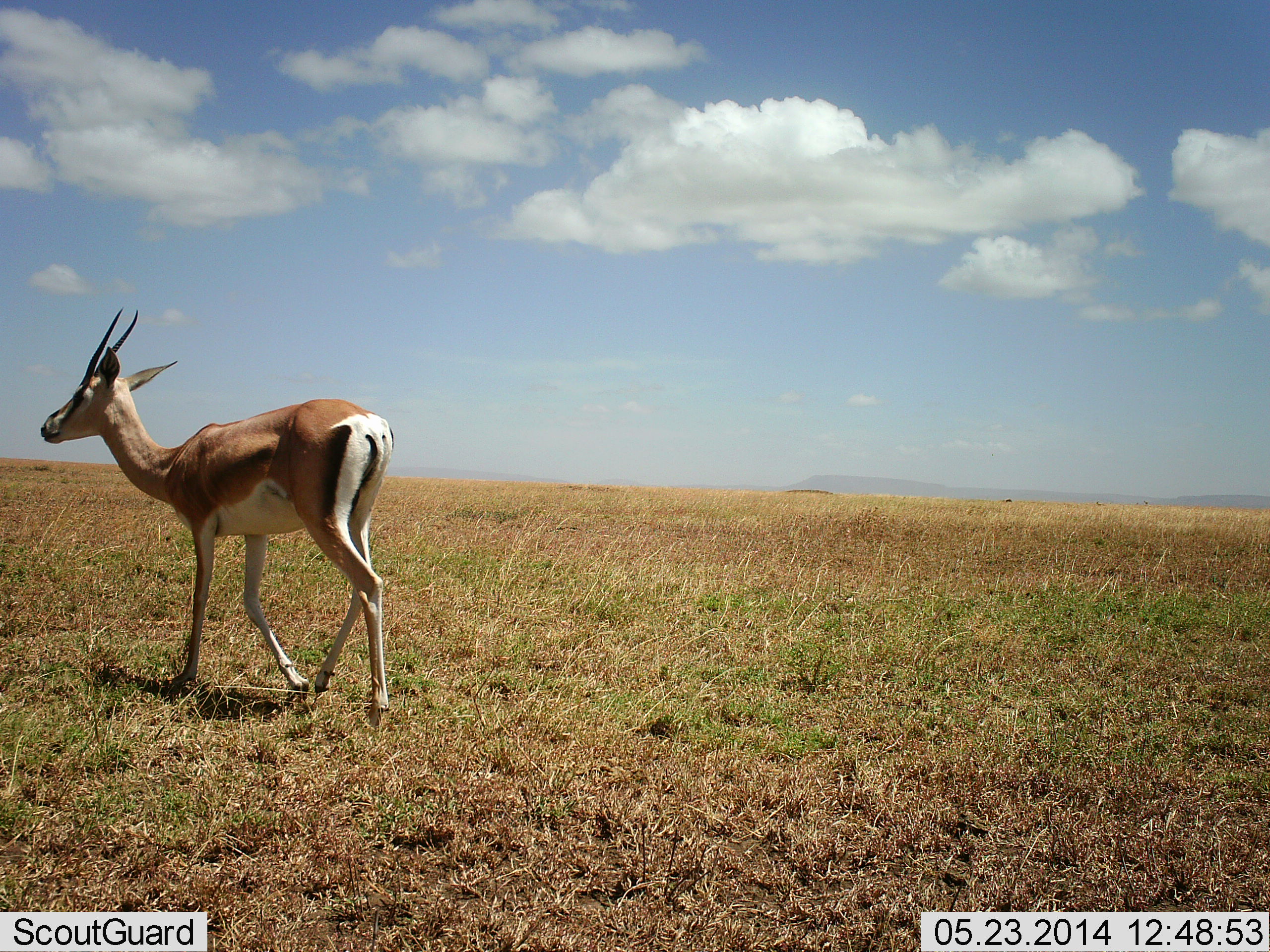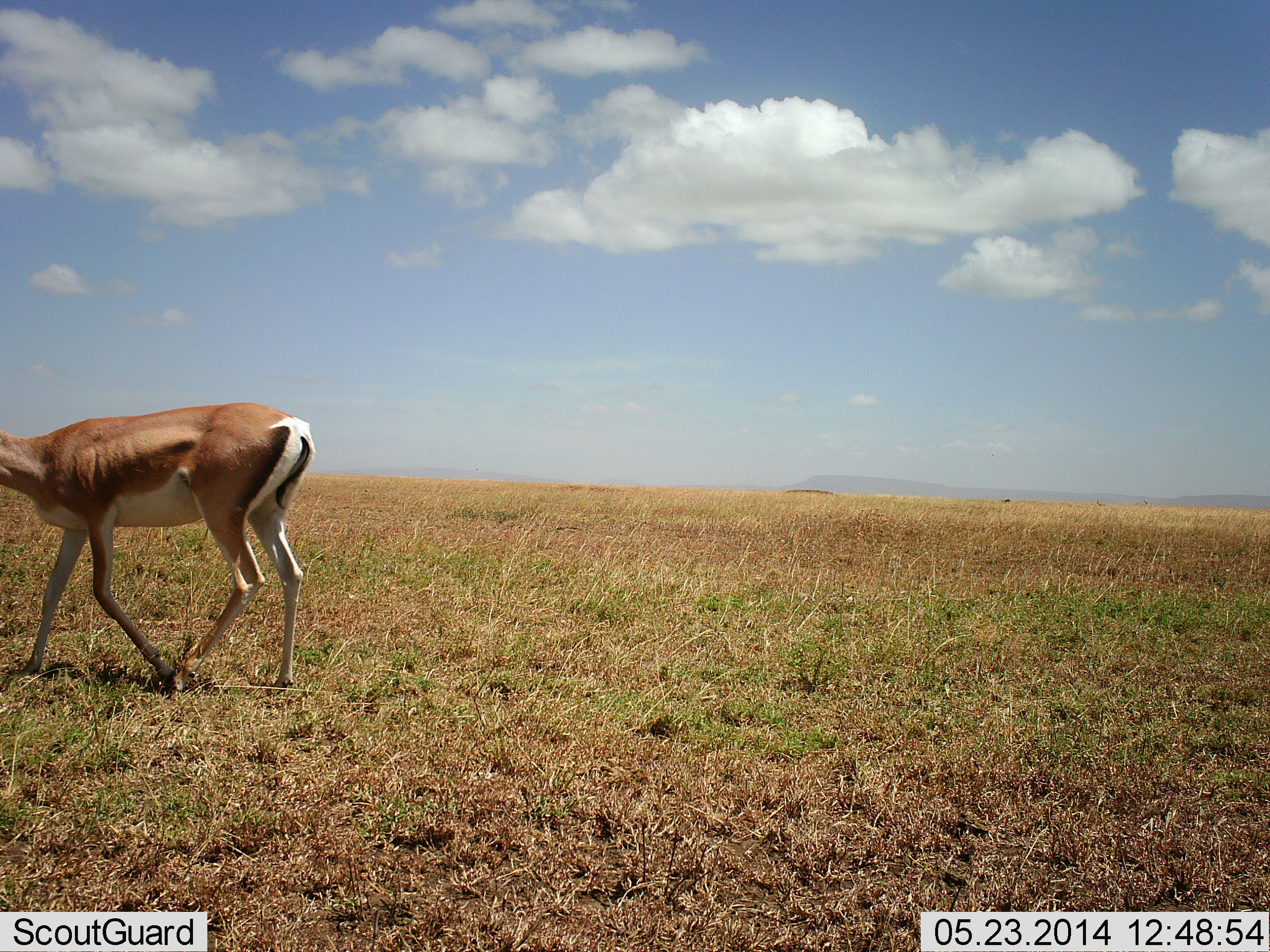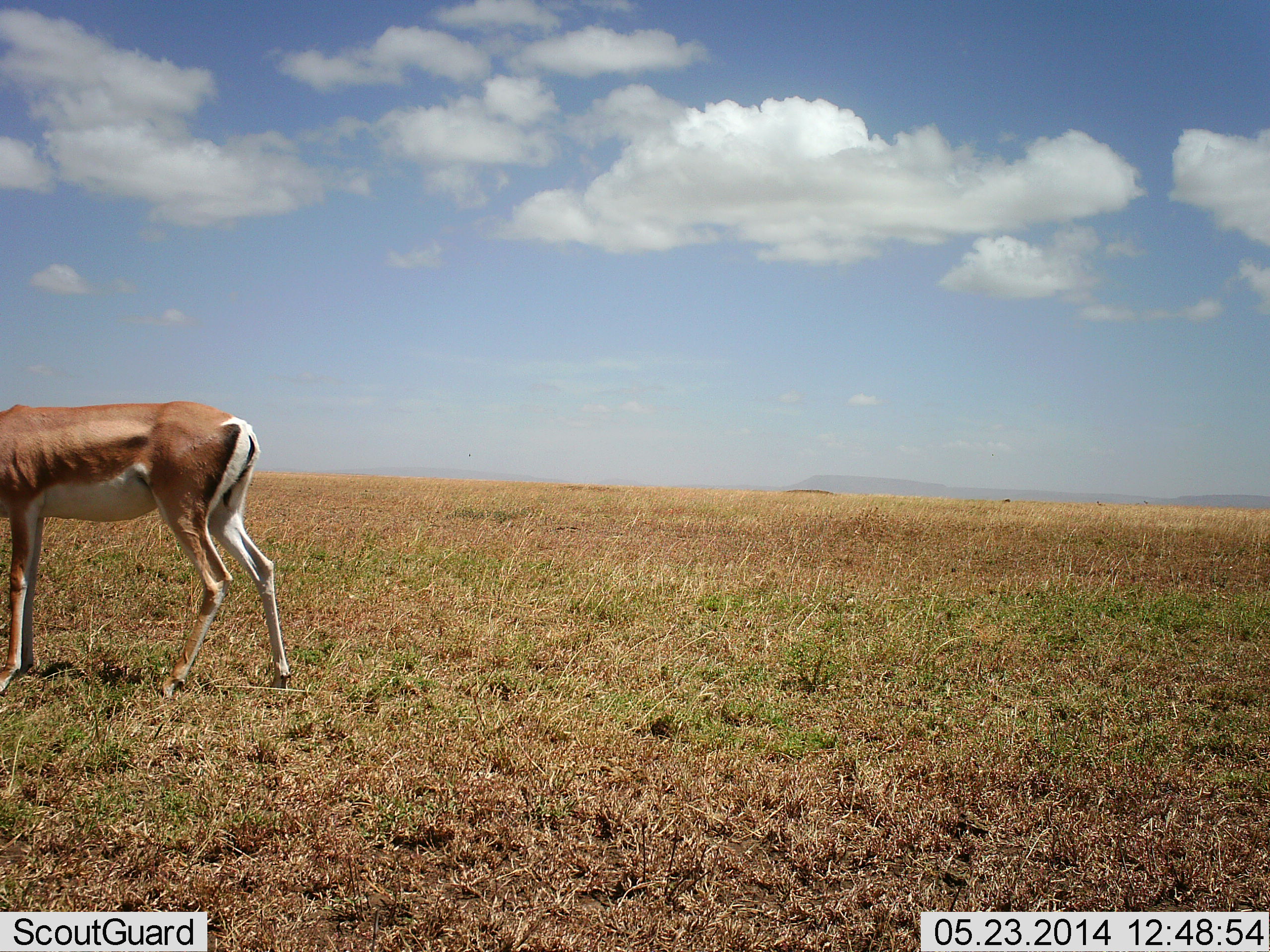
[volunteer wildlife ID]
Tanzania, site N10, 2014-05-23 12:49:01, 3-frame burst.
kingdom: Animalia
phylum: Chordata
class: Mammalia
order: Artiodactyla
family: Bovidae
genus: Nanger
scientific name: Nanger granti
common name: grant's gazelle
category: gazellegrants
Gazellegrants (grant's gazelle) (Nanger granti), count 1. Behavior (volunteer vote fractions): standing 20%, resting 0%, moving 90%, interacting 0%. Young present (vote fraction): 0%. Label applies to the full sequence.